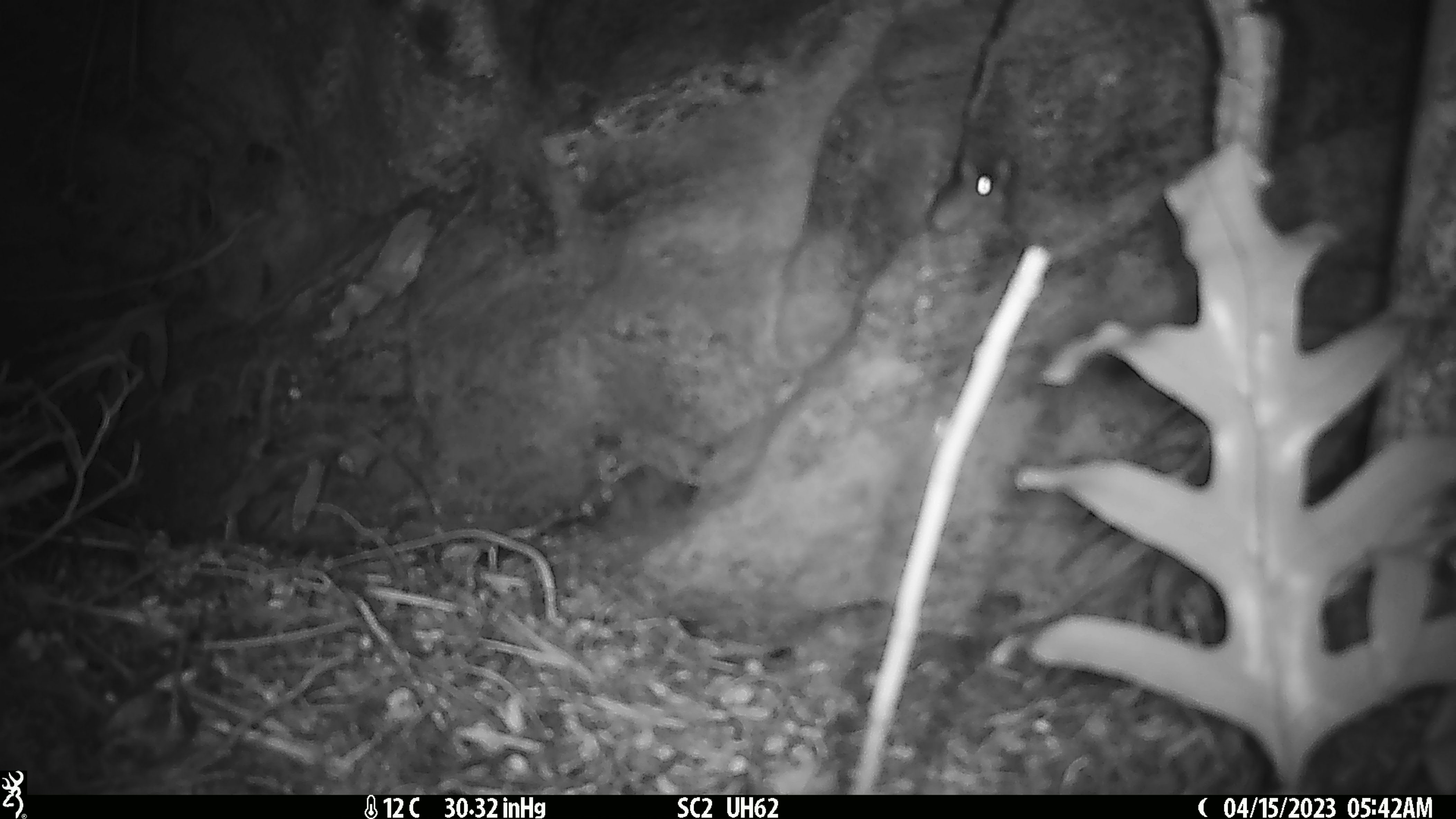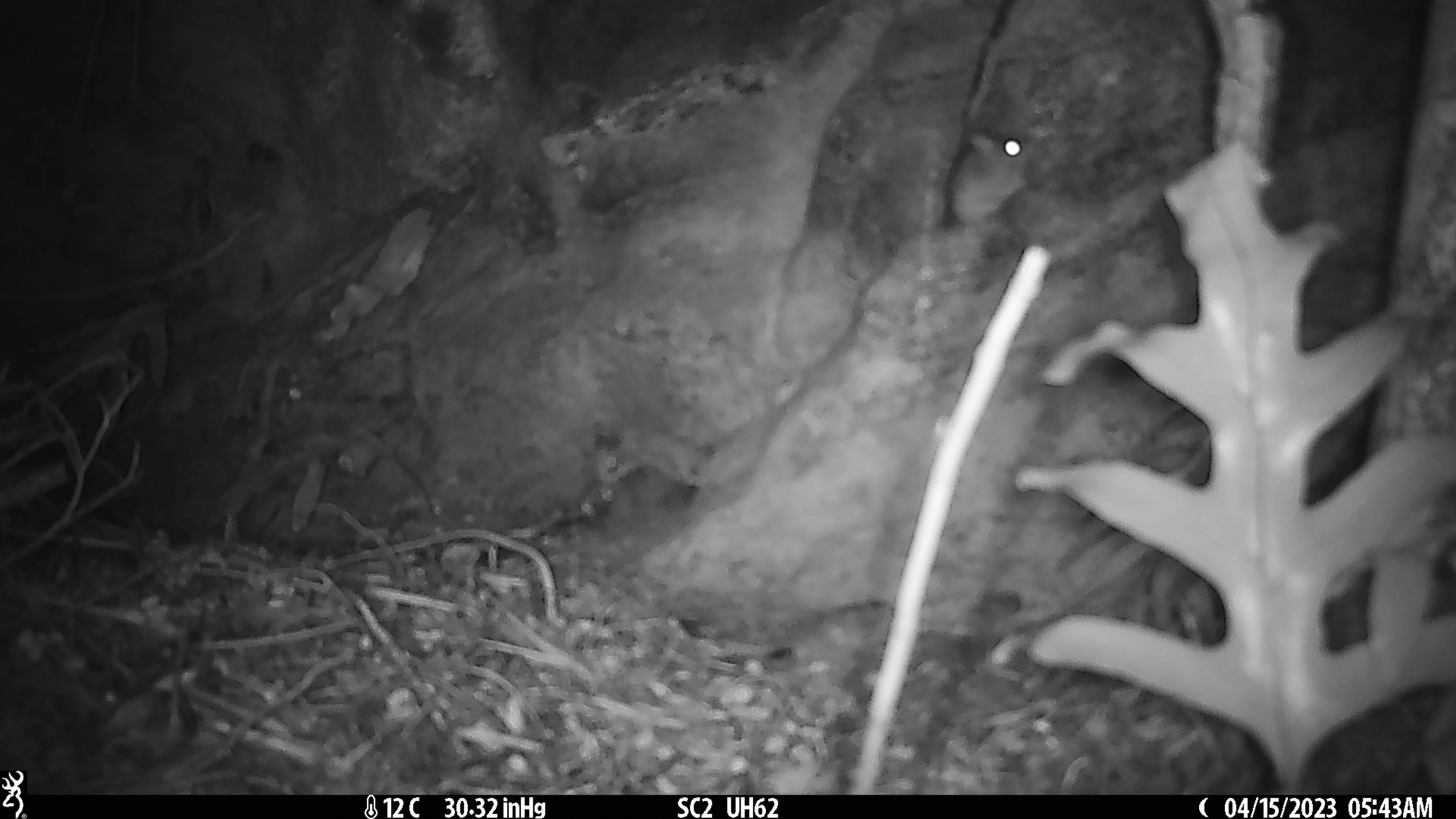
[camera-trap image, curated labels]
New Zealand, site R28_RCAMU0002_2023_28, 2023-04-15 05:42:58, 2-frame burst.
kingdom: Animalia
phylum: Chordata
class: Mammalia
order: Rodentia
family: Muridae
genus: Mus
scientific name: Mus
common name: mouse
Mouse (Mus).